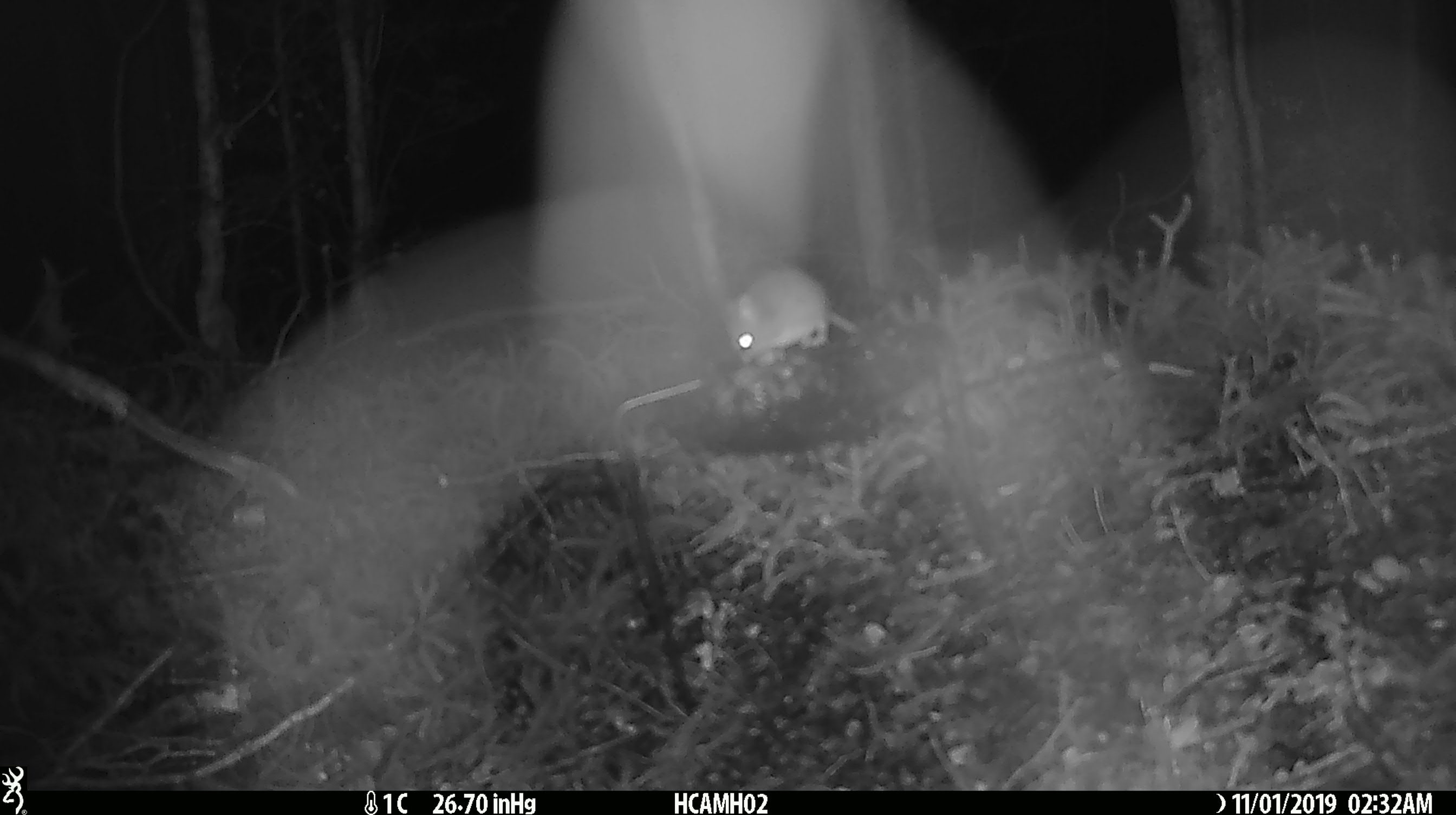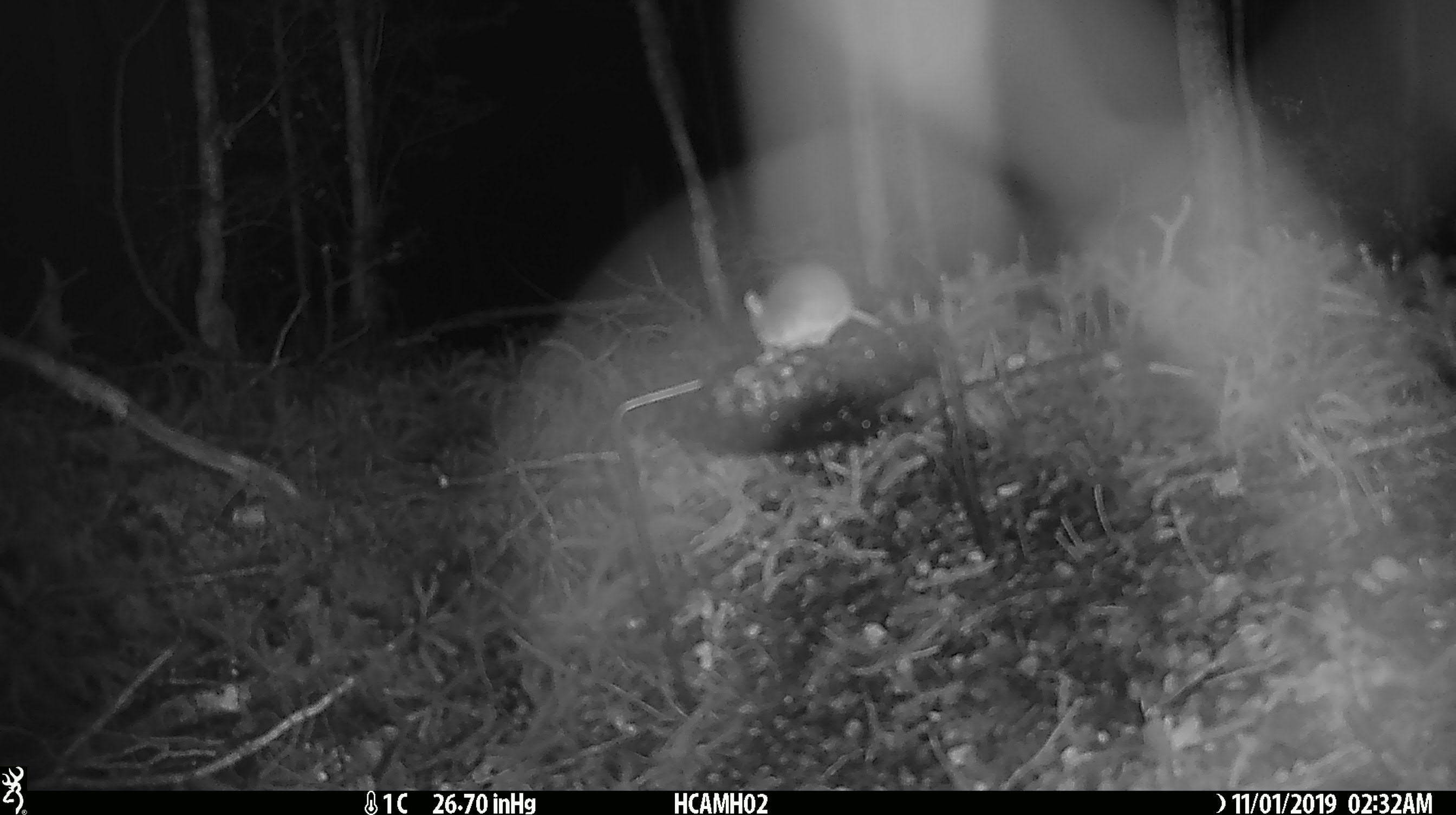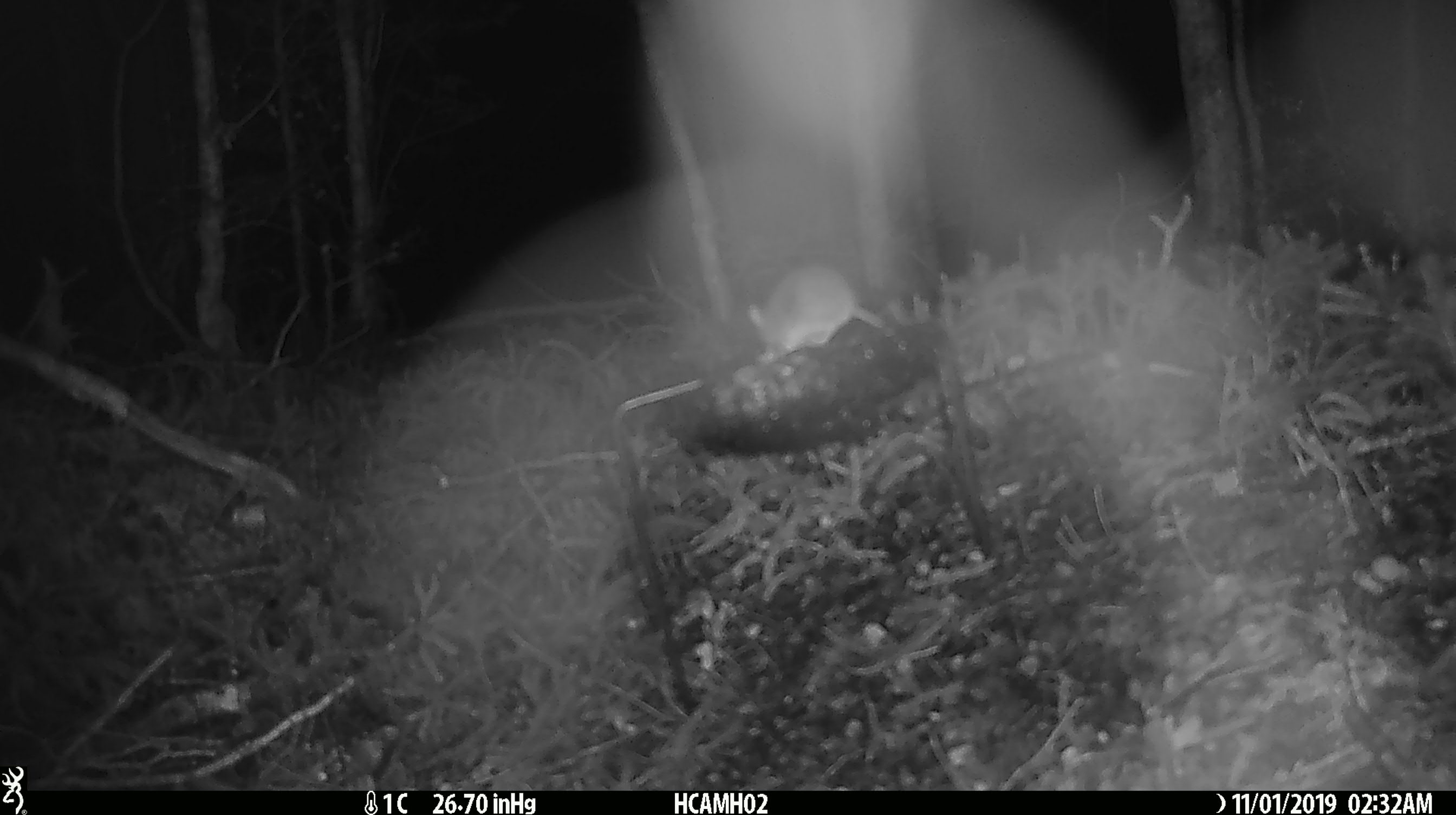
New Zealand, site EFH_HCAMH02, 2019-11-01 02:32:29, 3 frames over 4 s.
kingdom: Animalia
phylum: Chordata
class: Mammalia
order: Rodentia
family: Muridae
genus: Mus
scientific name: Mus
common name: mouse